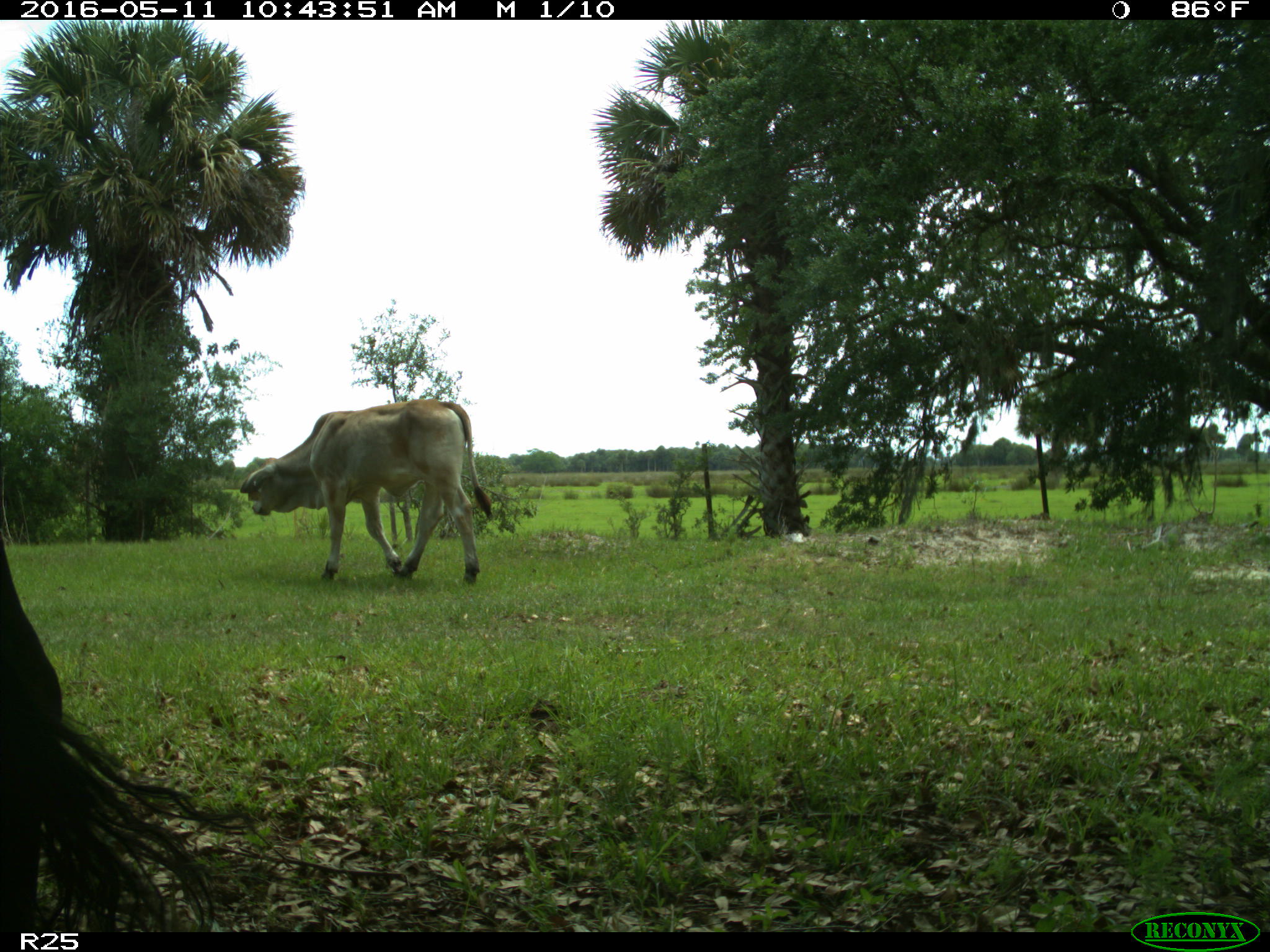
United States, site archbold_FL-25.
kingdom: Animalia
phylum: Chordata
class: Mammalia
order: Artiodactyla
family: Bovidae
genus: Bos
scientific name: Bos taurus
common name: domestic cow